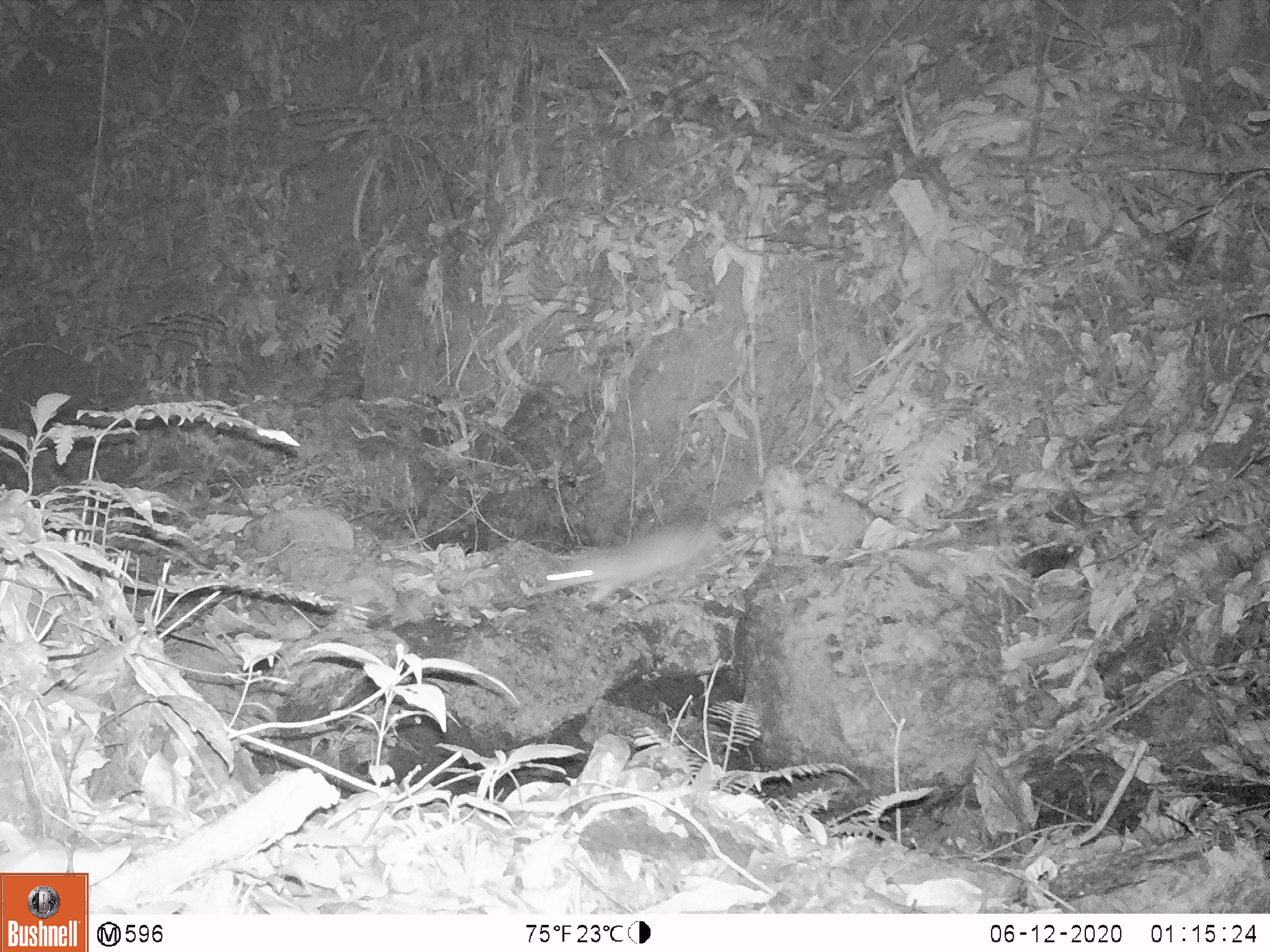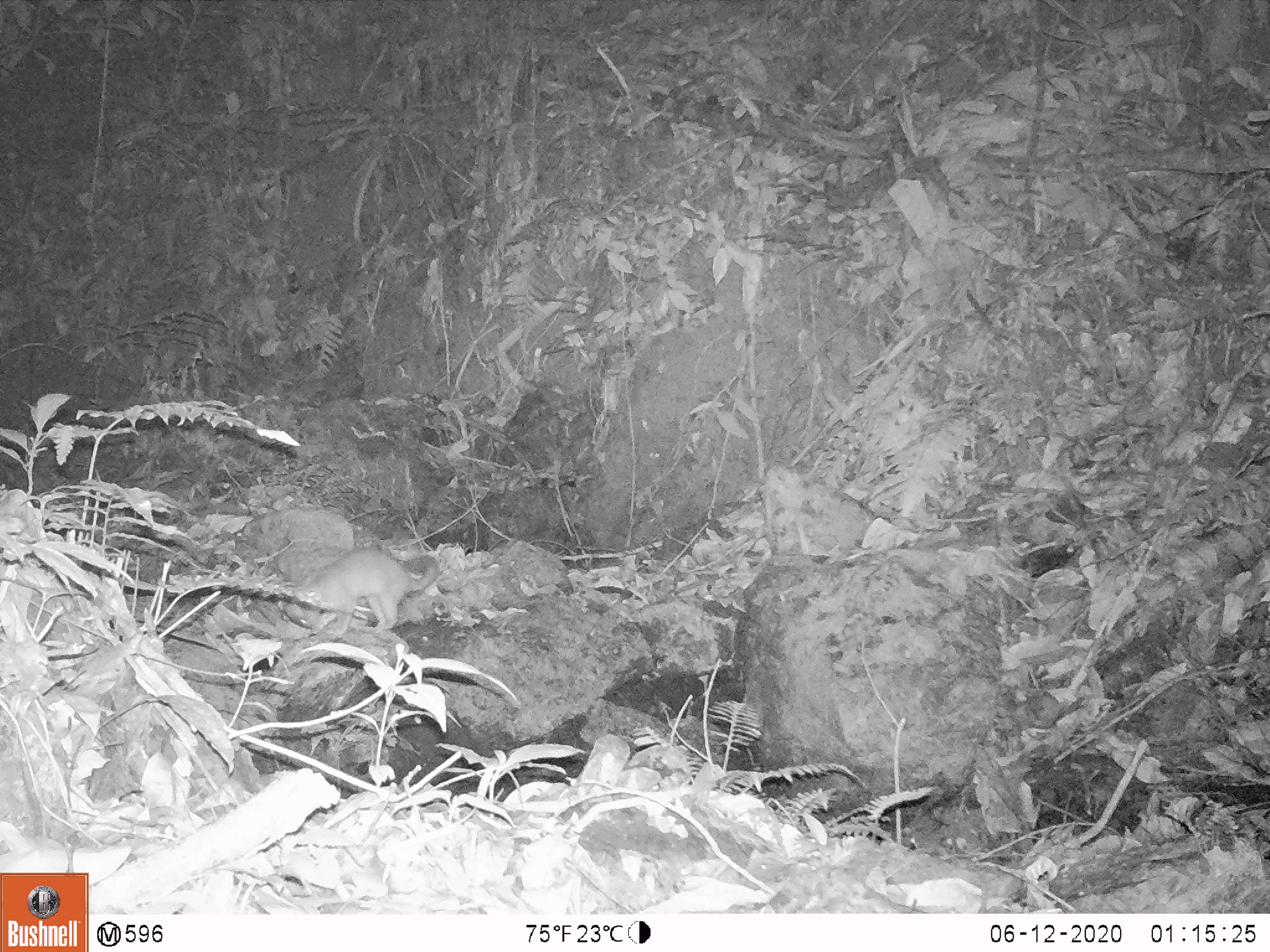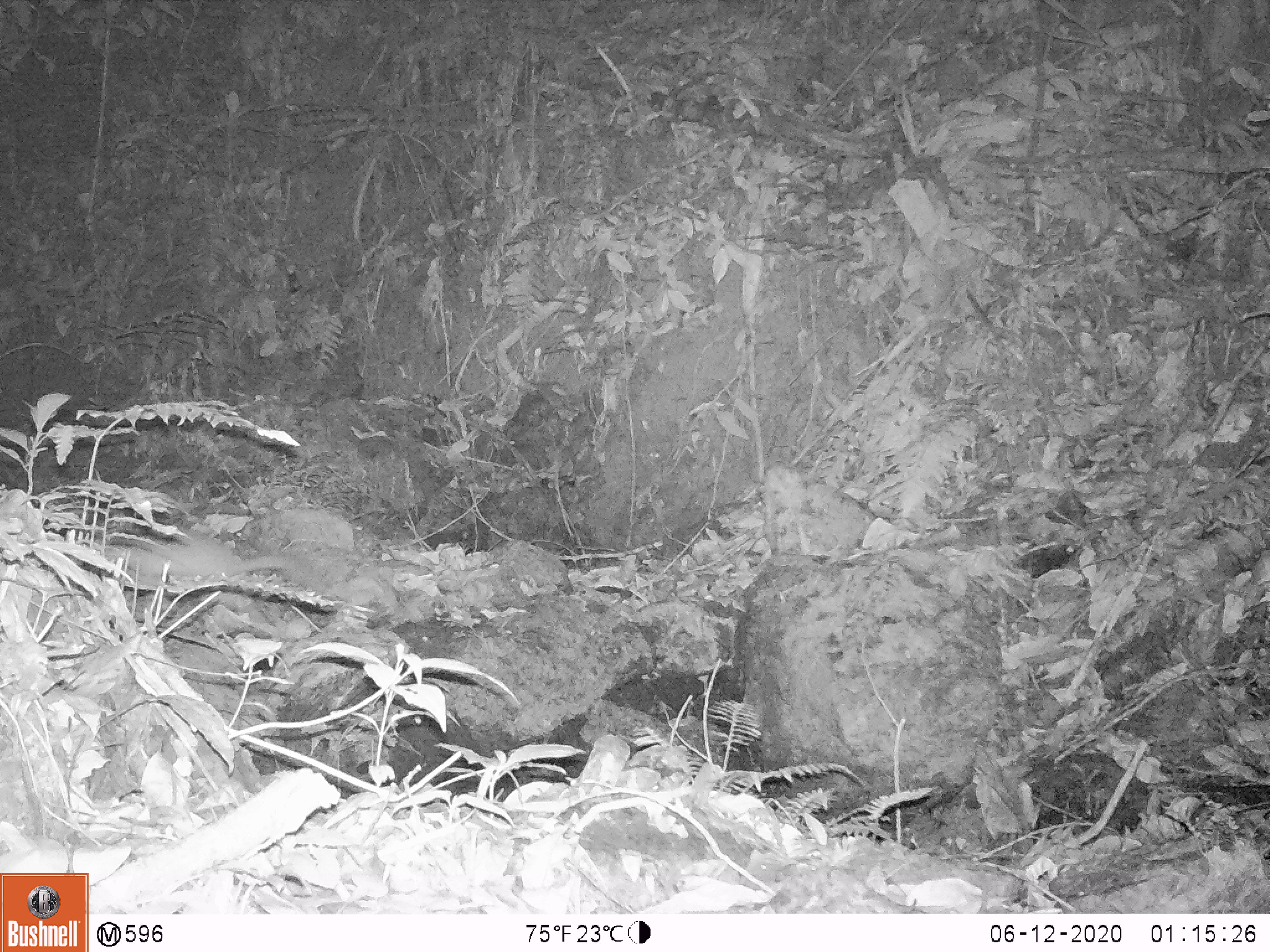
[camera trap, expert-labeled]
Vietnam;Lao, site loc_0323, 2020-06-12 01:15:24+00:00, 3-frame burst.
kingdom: Animalia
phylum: Chordata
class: Mammalia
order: Carnivora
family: Mustelidae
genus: Melogale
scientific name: Melogale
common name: ferret badger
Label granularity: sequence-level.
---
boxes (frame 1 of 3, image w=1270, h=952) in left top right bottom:
ferret badger: 532 518 723 604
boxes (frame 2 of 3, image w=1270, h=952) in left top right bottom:
ferret badger: 283 545 443 639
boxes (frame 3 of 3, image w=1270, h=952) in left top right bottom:
ferret badger: 103 533 325 594